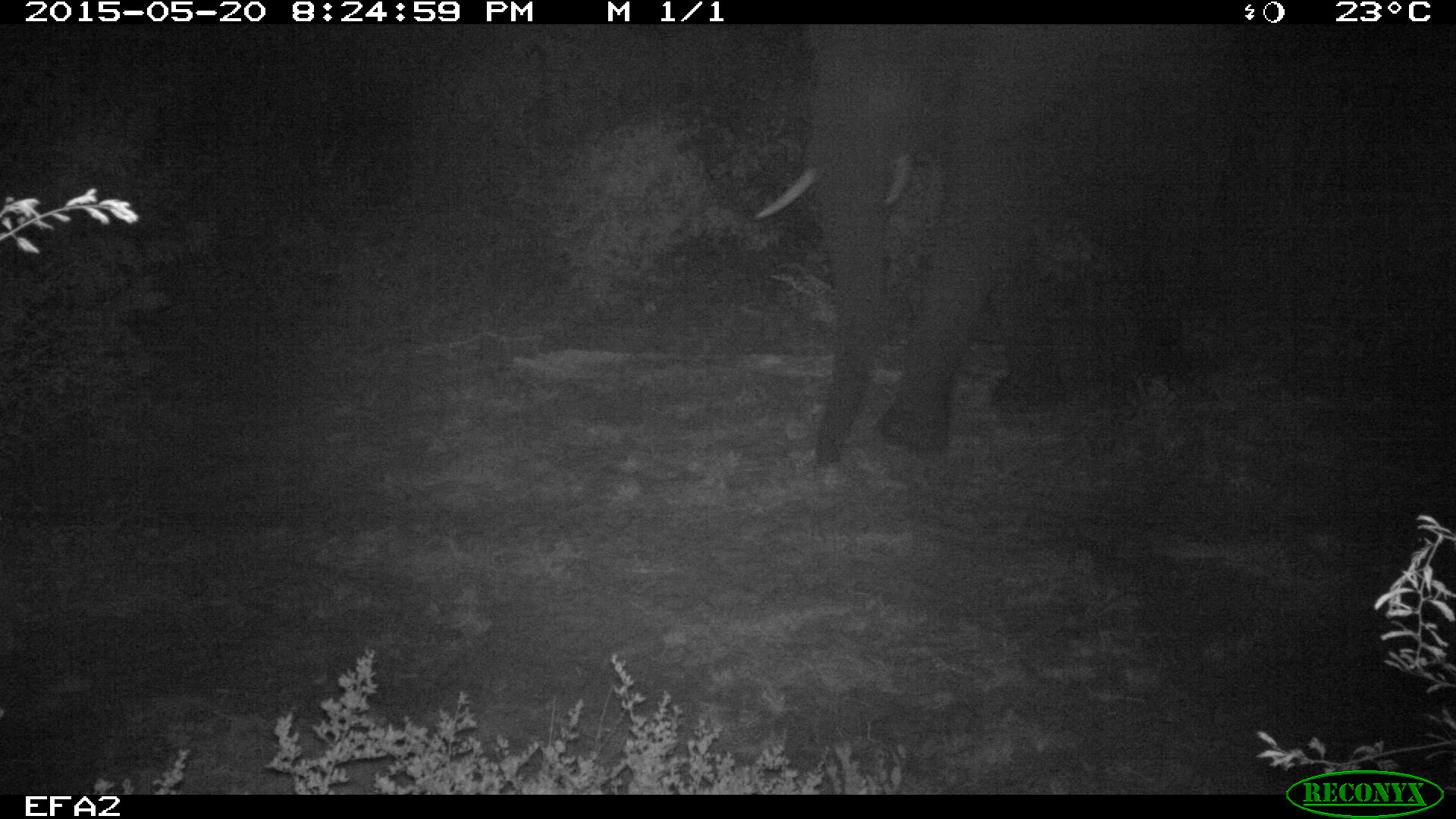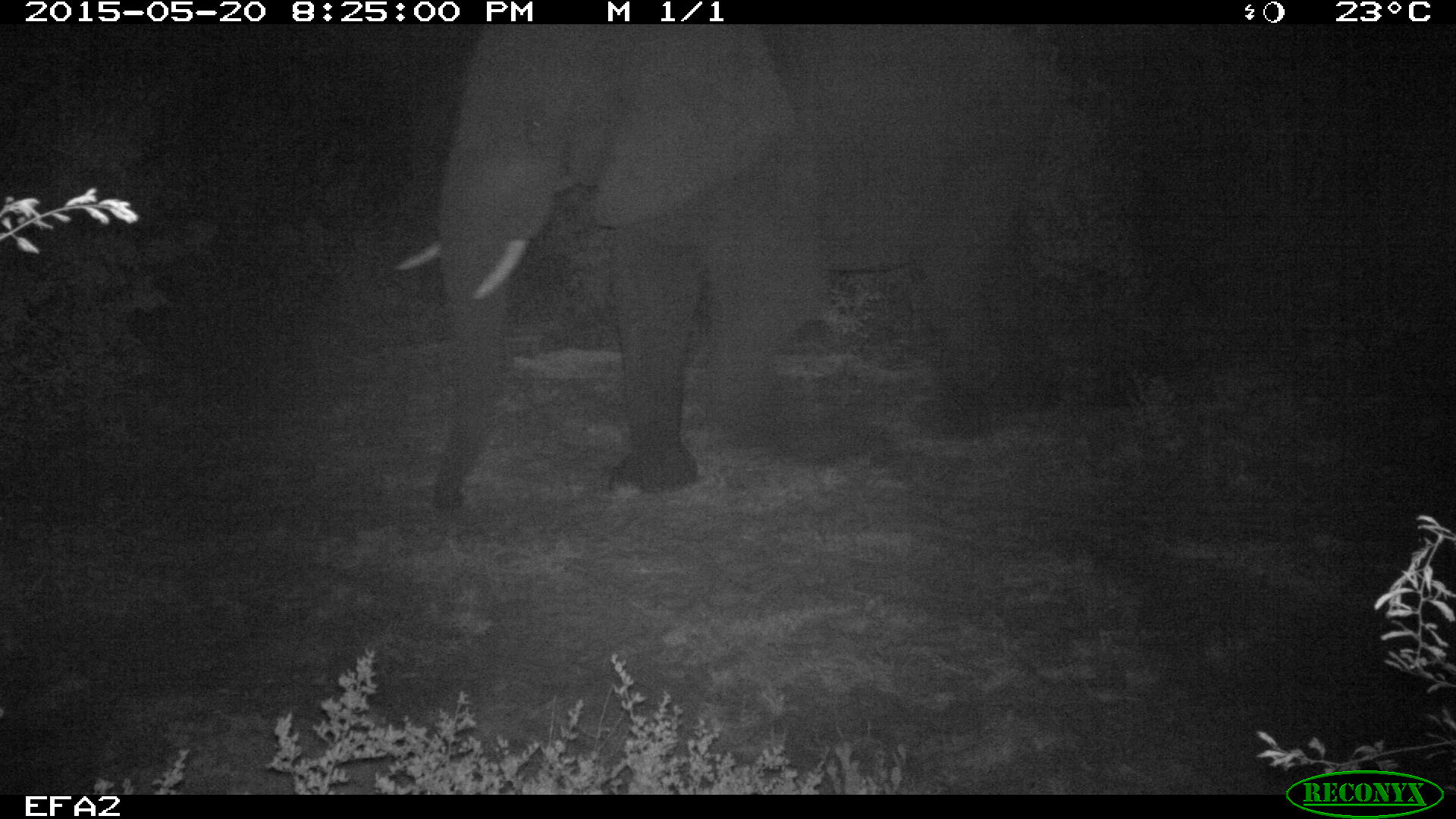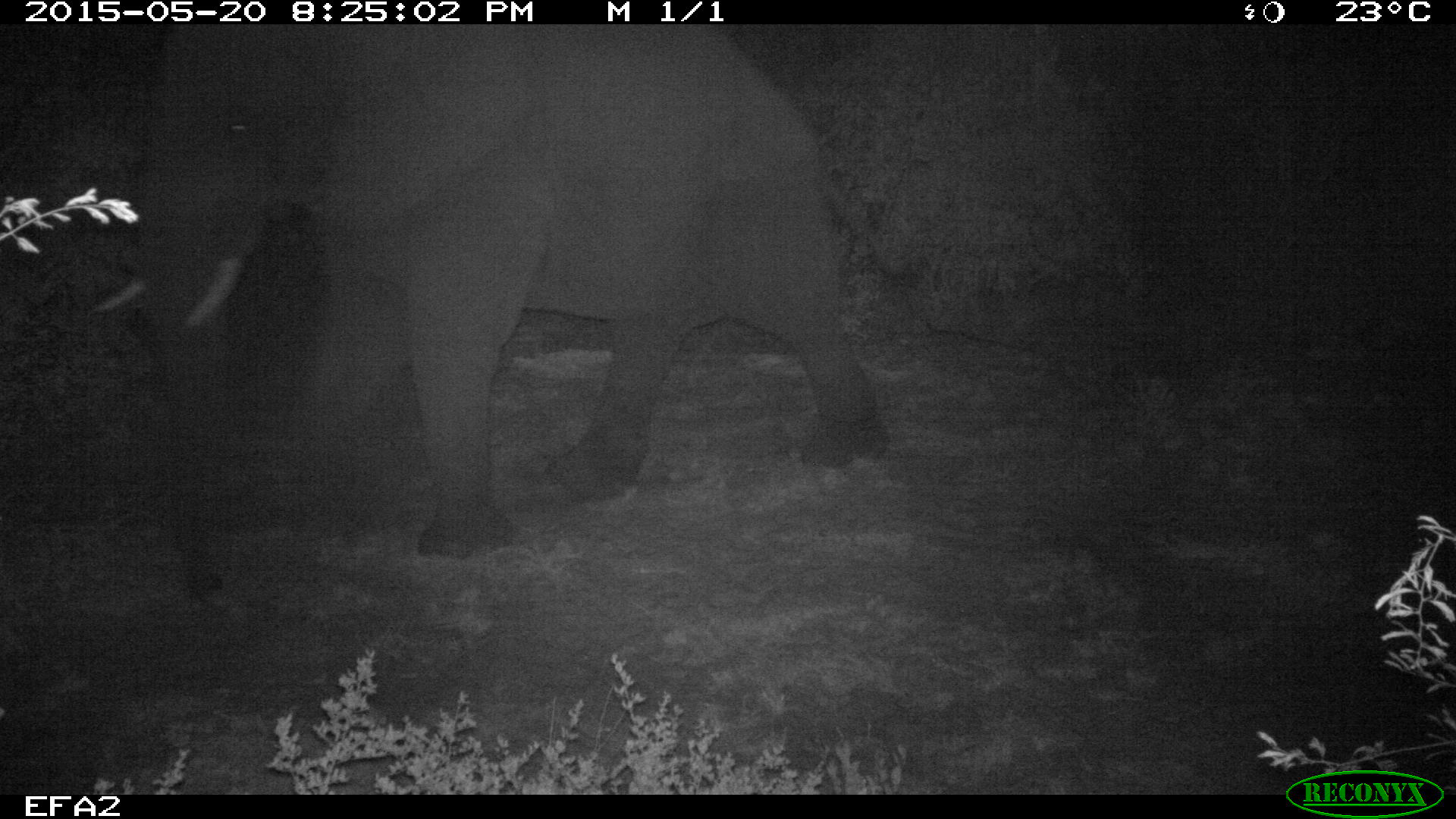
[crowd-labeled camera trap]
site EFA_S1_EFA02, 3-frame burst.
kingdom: Animalia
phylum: Chordata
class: Mammalia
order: Proboscidea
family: Elephantidae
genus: Loxodonta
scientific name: Loxodonta africana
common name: african bush elephant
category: elephant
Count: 1.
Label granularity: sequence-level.